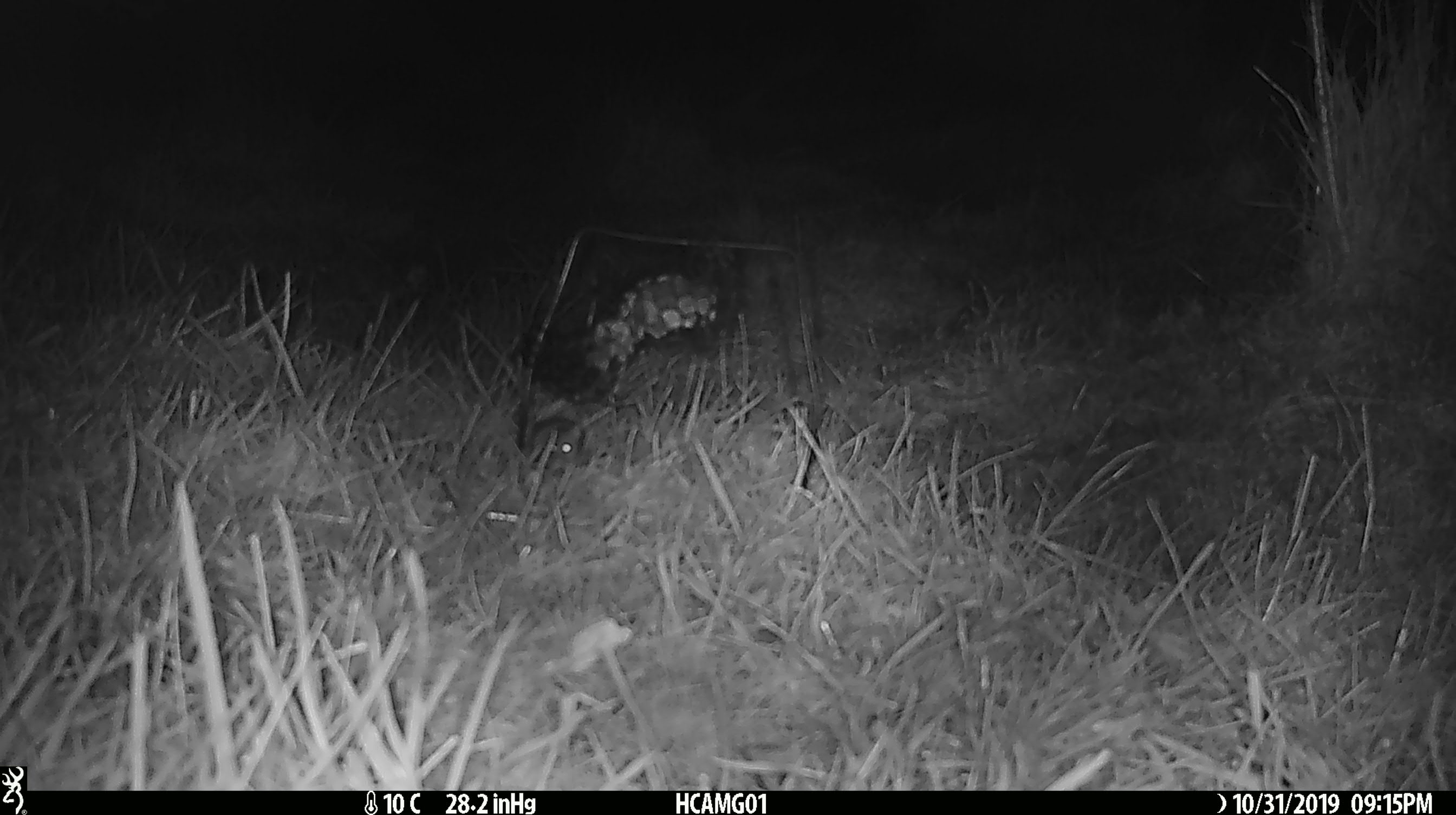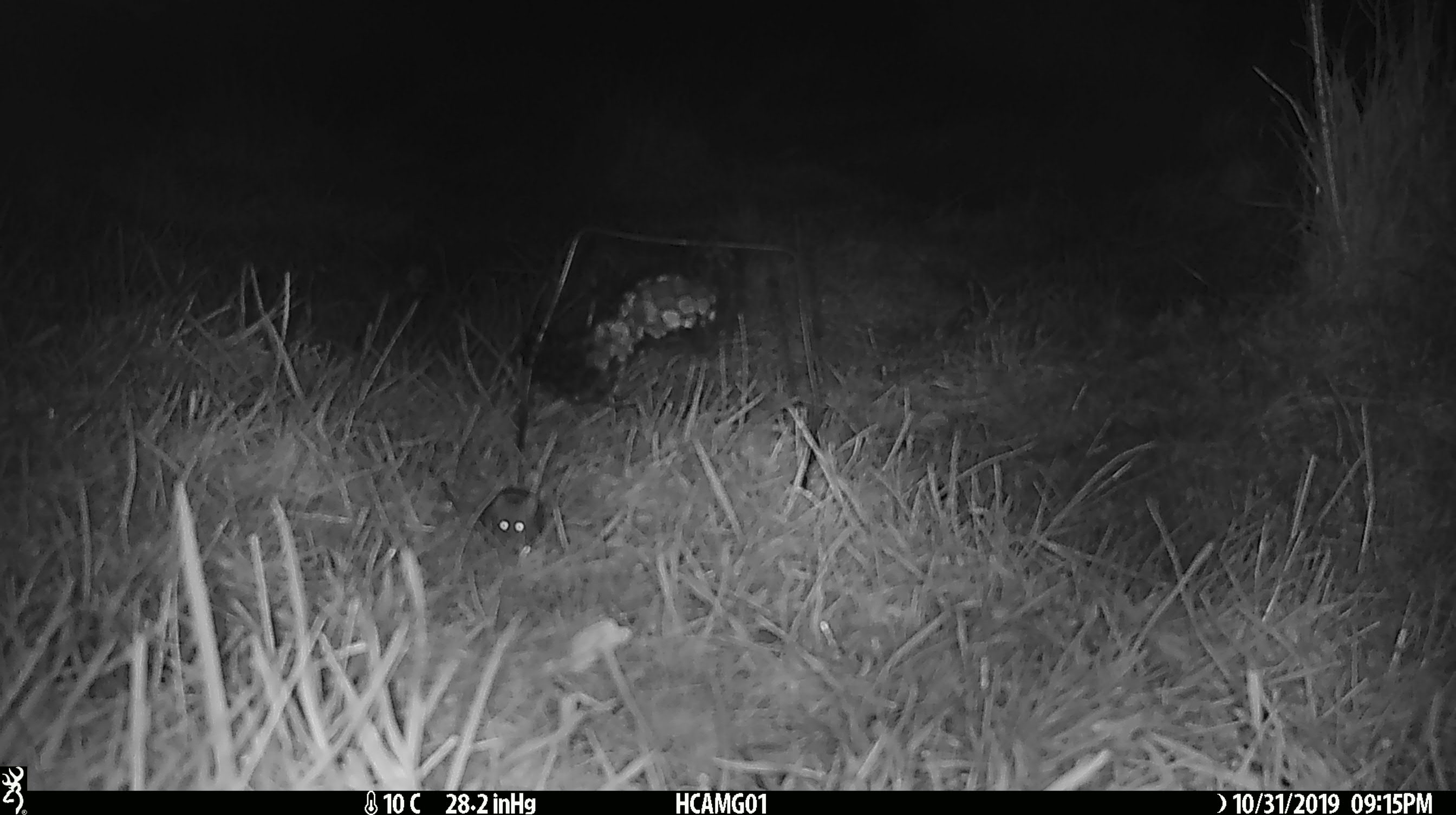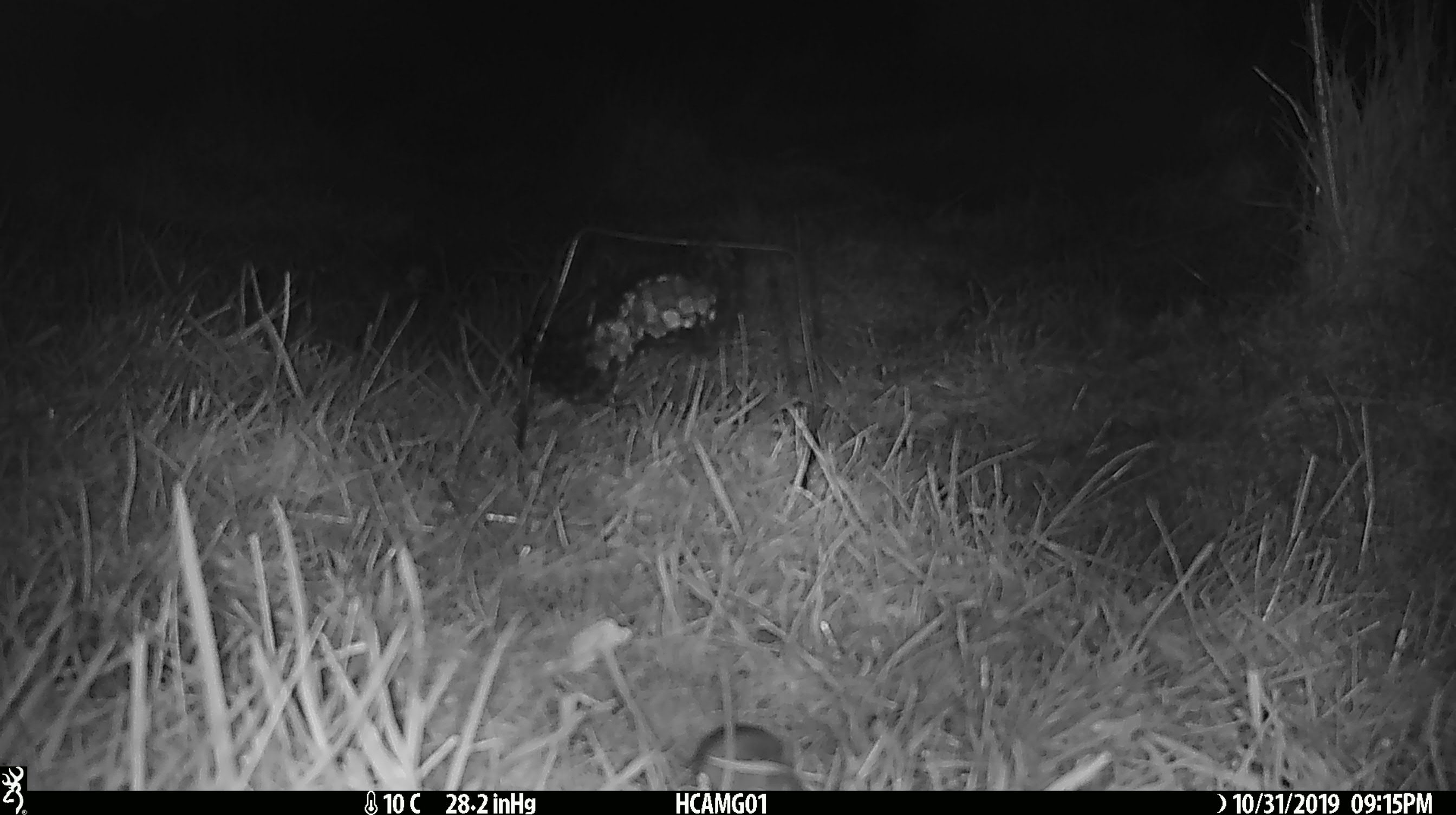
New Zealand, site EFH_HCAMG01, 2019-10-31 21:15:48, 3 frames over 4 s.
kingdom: Animalia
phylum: Chordata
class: Mammalia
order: Rodentia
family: Muridae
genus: Mus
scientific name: Mus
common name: mouse